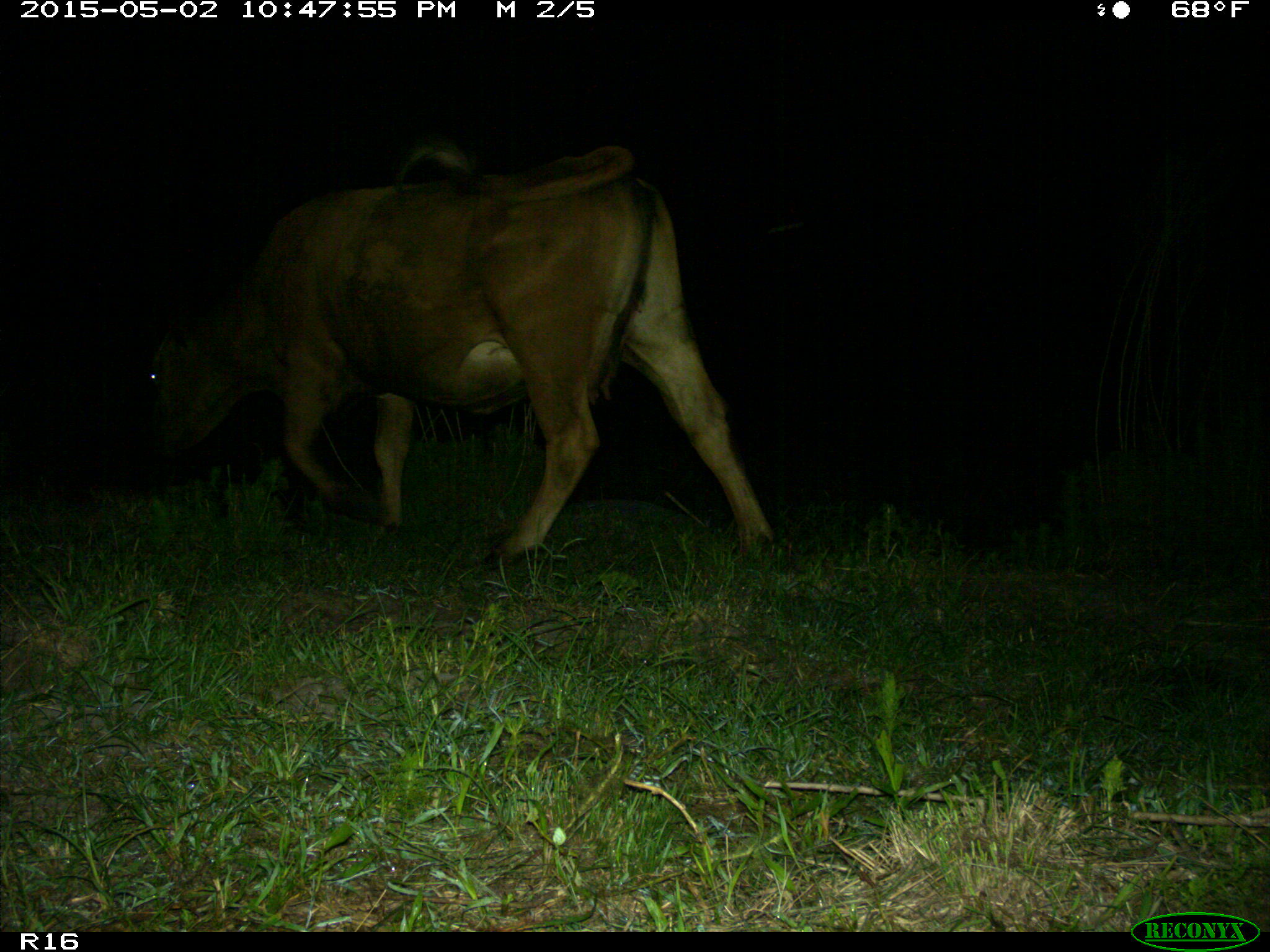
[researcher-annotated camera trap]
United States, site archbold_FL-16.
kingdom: Animalia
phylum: Chordata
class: Mammalia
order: Artiodactyla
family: Bovidae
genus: Bos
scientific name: Bos taurus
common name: domestic cow